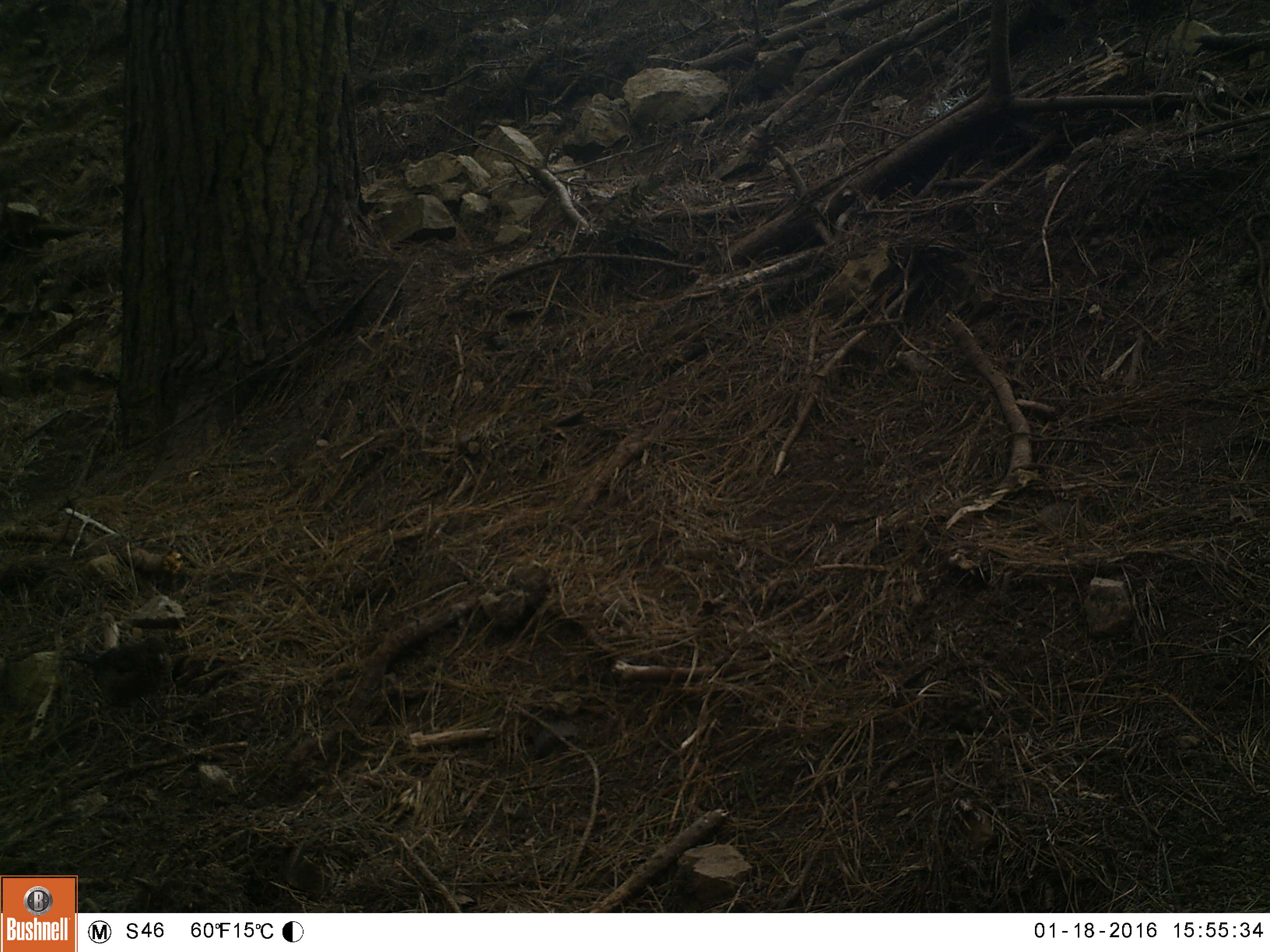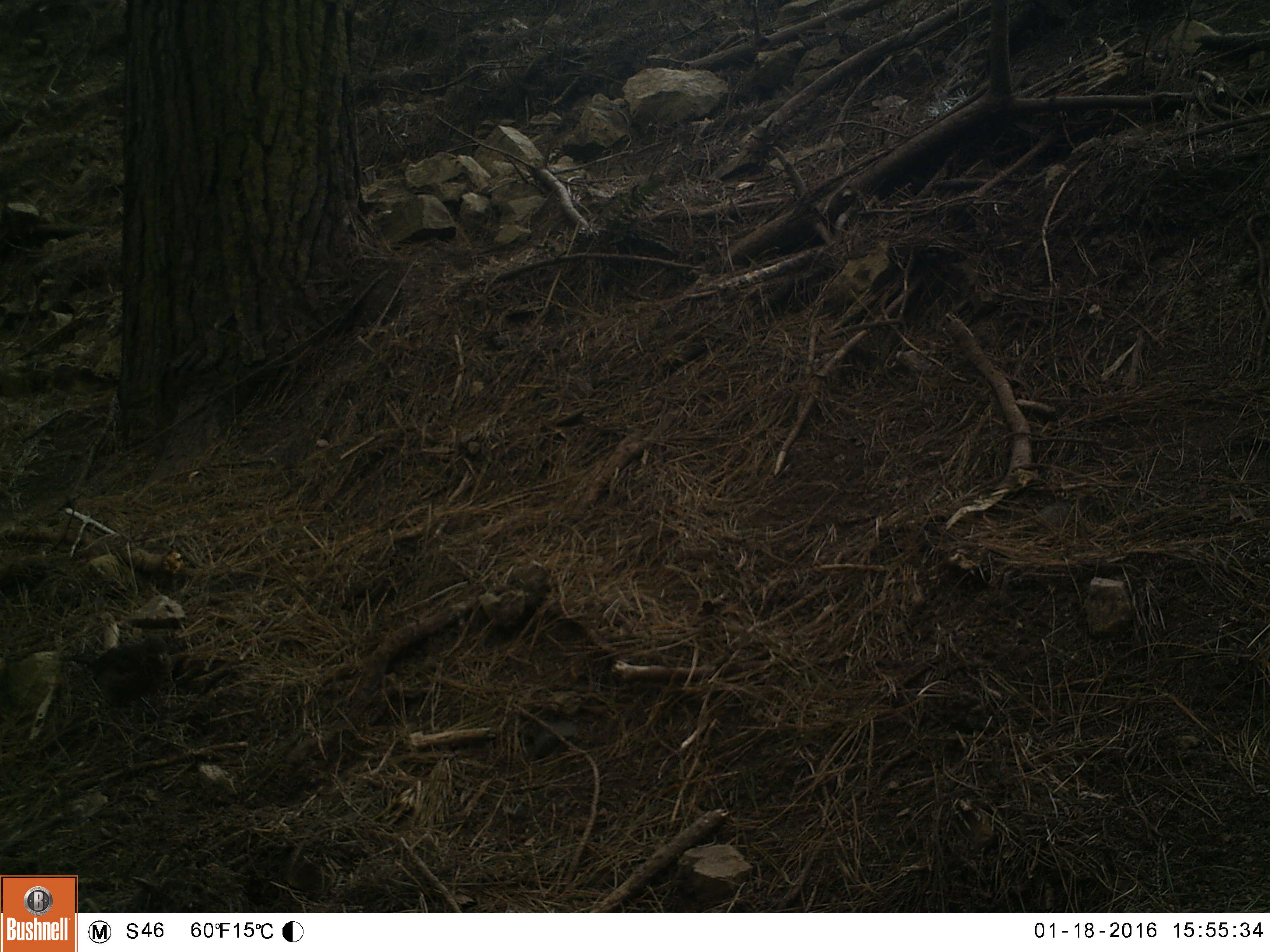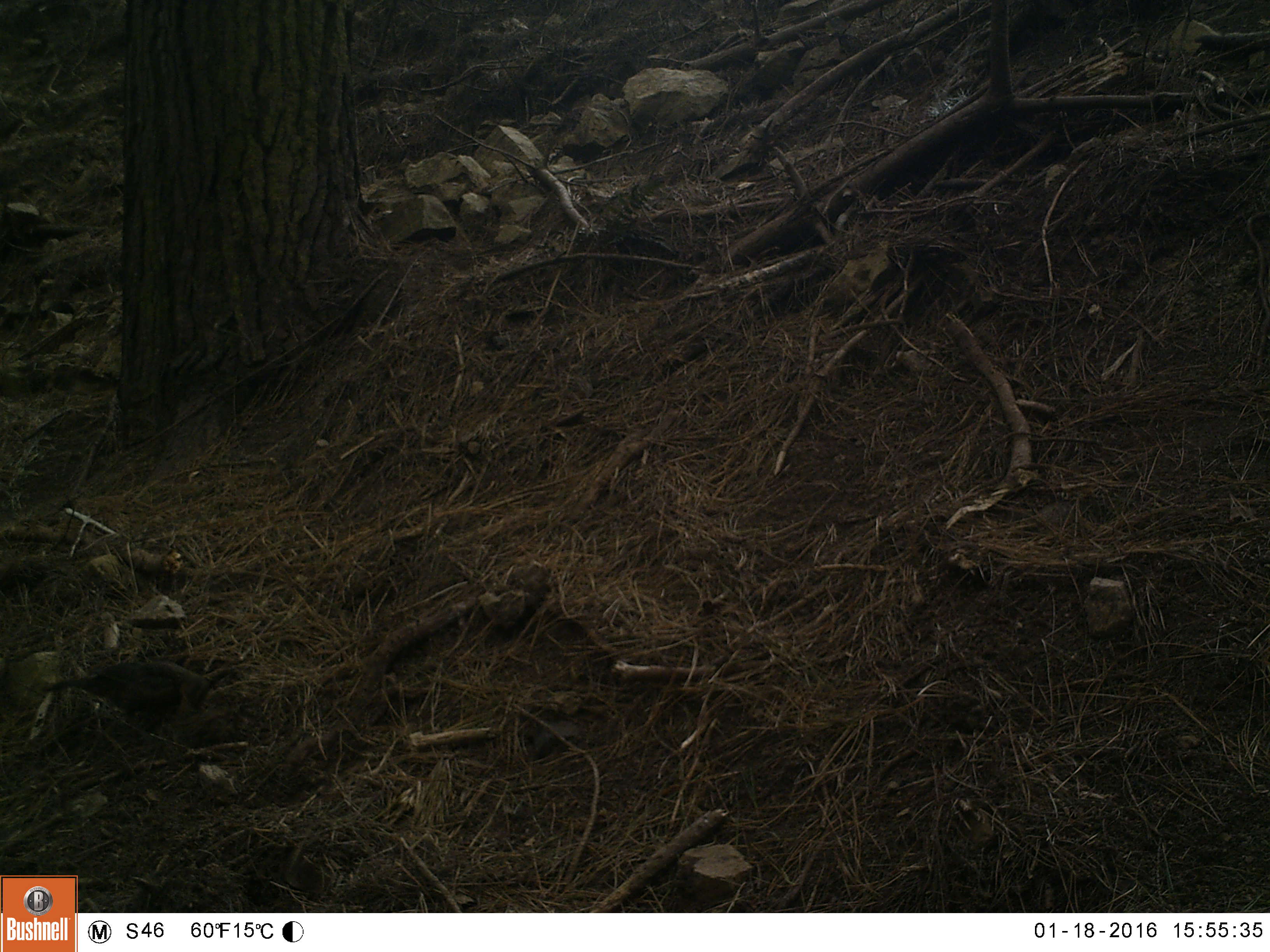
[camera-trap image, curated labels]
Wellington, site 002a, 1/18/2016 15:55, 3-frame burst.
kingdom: Animalia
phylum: Chordata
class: Aves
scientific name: Aves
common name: bird